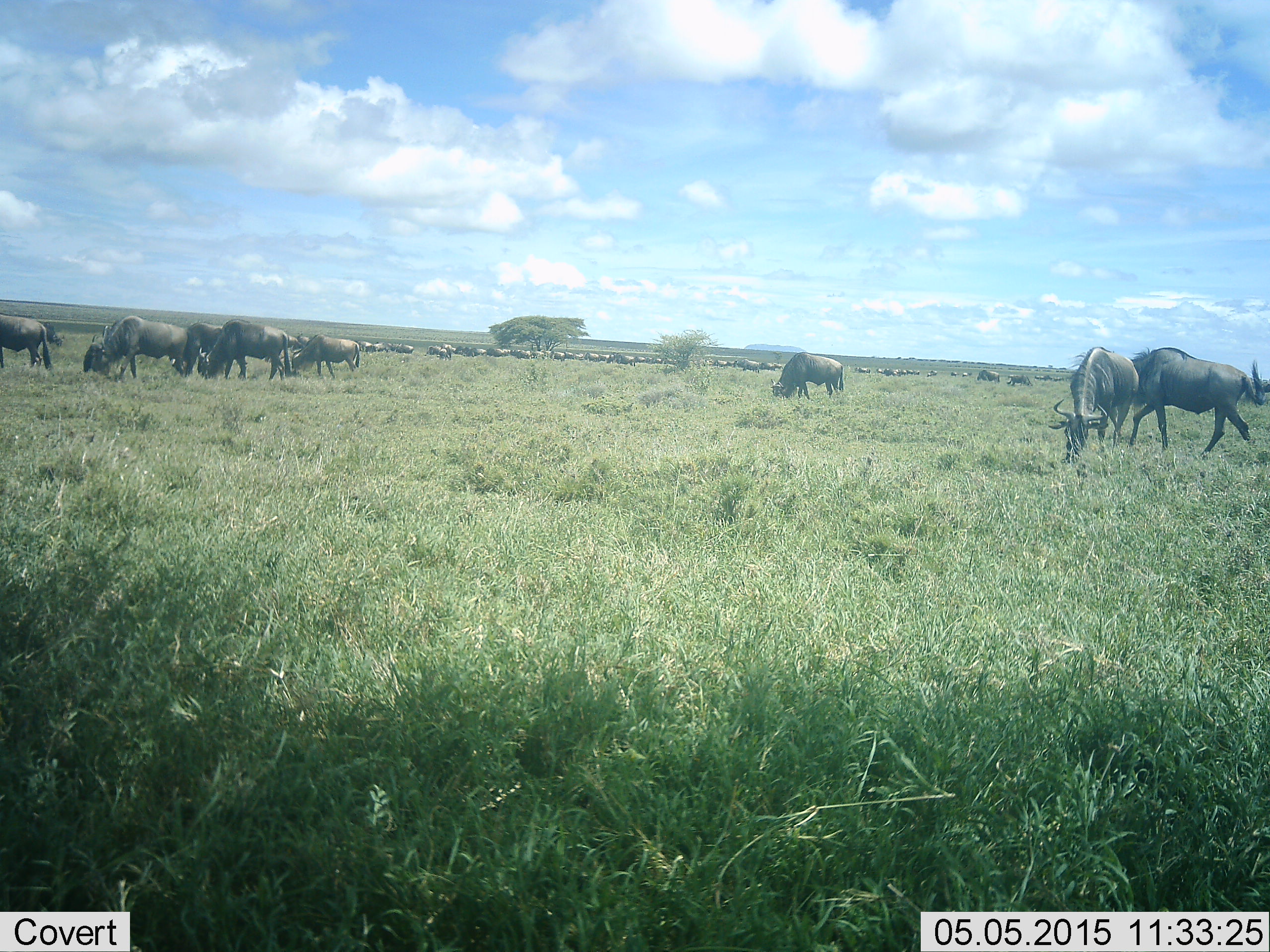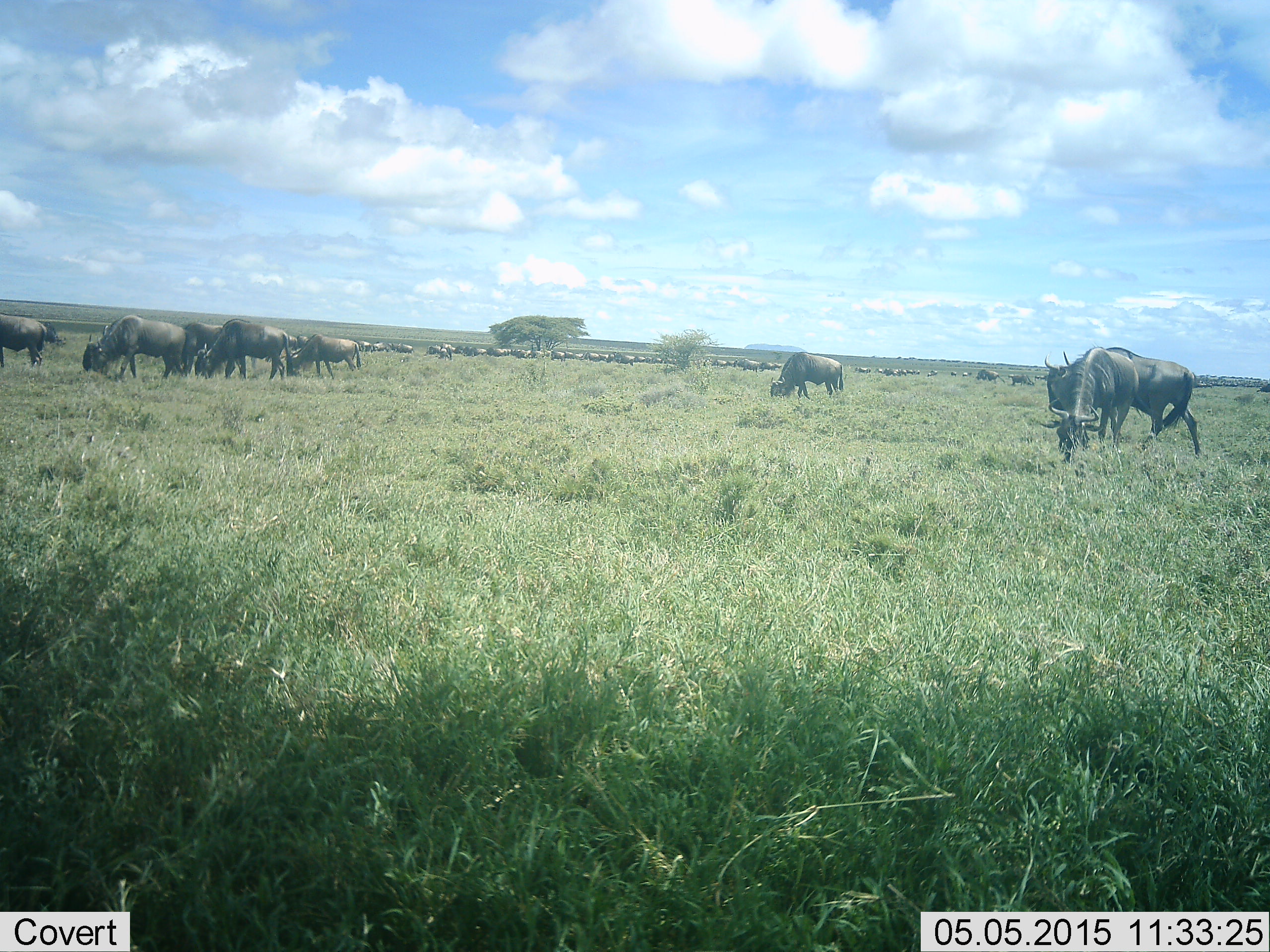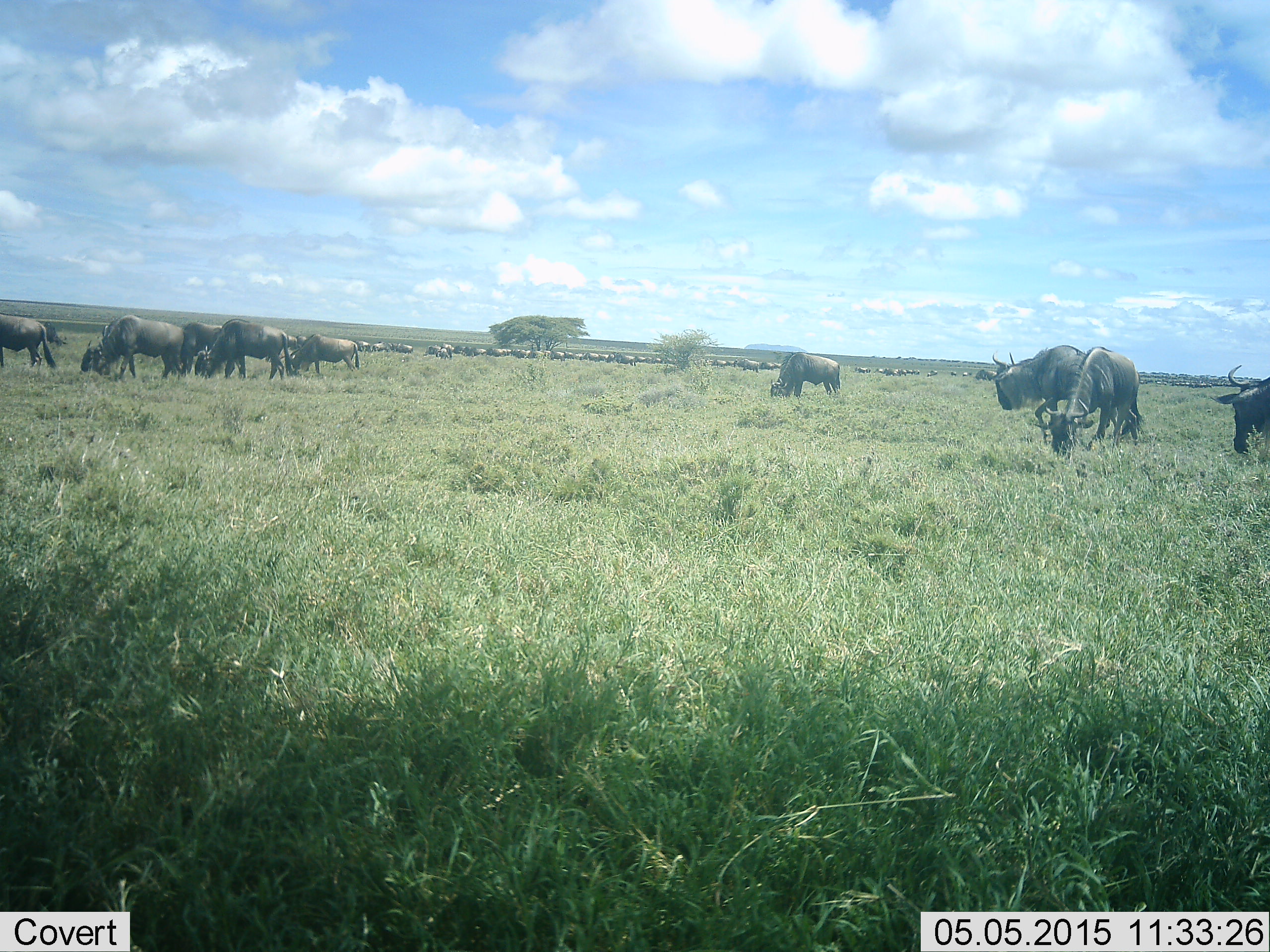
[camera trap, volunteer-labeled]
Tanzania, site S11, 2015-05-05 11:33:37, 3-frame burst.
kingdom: Animalia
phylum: Chordata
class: Mammalia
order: Artiodactyla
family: Bovidae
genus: Connochaetes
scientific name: Connochaetes taurinus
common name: blue wildebeest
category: wildebeest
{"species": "wildebeest (blue wildebeest) (Connochaetes taurinus)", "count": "11-50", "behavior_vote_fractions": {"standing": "40%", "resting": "20%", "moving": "40%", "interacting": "0%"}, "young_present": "0%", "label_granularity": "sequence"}